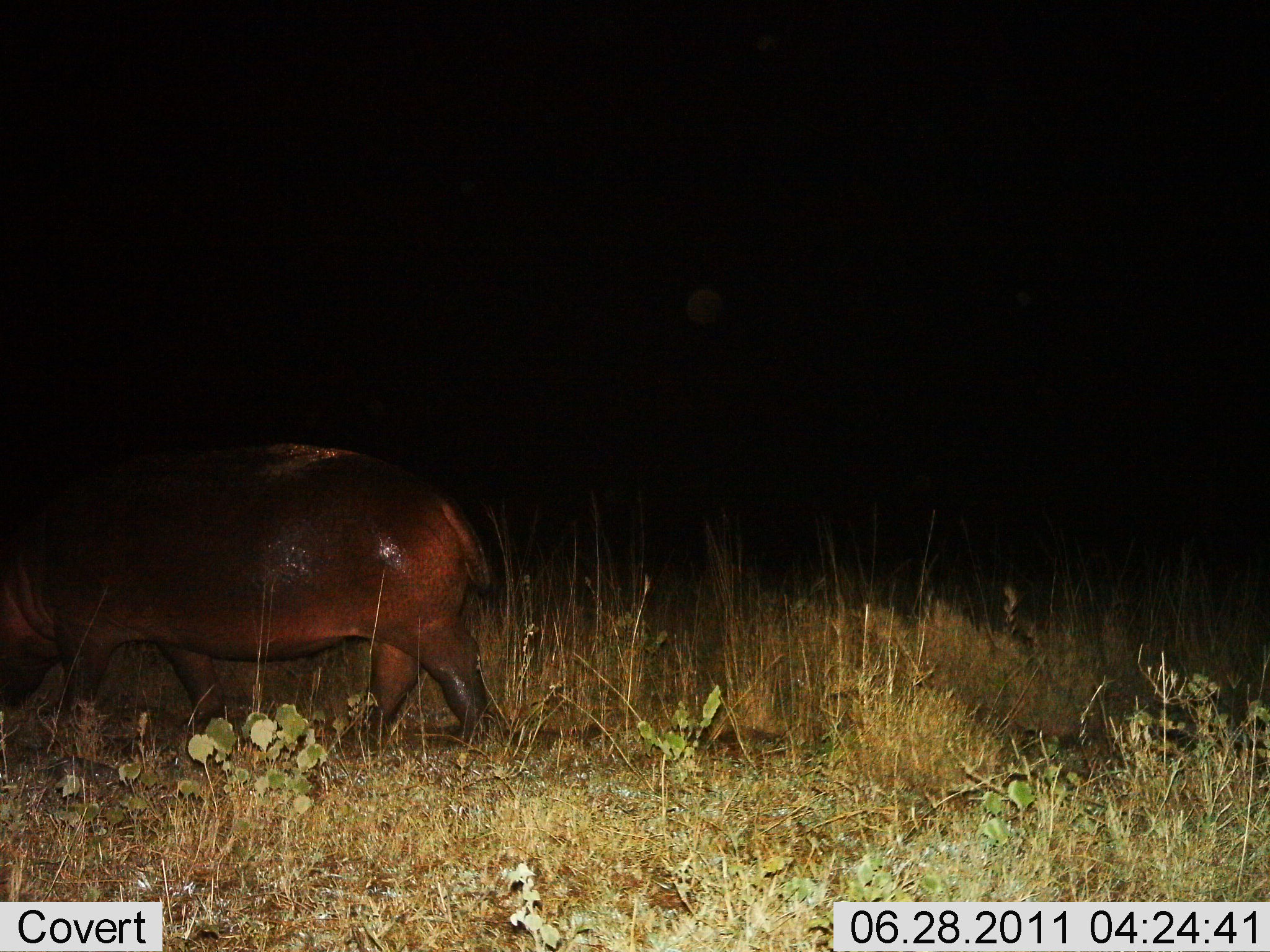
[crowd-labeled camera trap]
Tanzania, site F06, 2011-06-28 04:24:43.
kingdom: Animalia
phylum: Chordata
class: Mammalia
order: Artiodactyla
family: Hippopotamidae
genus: Hippopotamus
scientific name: Hippopotamus amphibius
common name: hippopotamus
Hippopotamus (Hippopotamus amphibius), count 1. Behavior (volunteer vote fractions): standing 7%, resting 0%, moving 93%, interacting 0%. Young present (vote fraction): 0%. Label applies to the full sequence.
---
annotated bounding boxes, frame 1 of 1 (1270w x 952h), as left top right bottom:
animal: 0 440 493 755